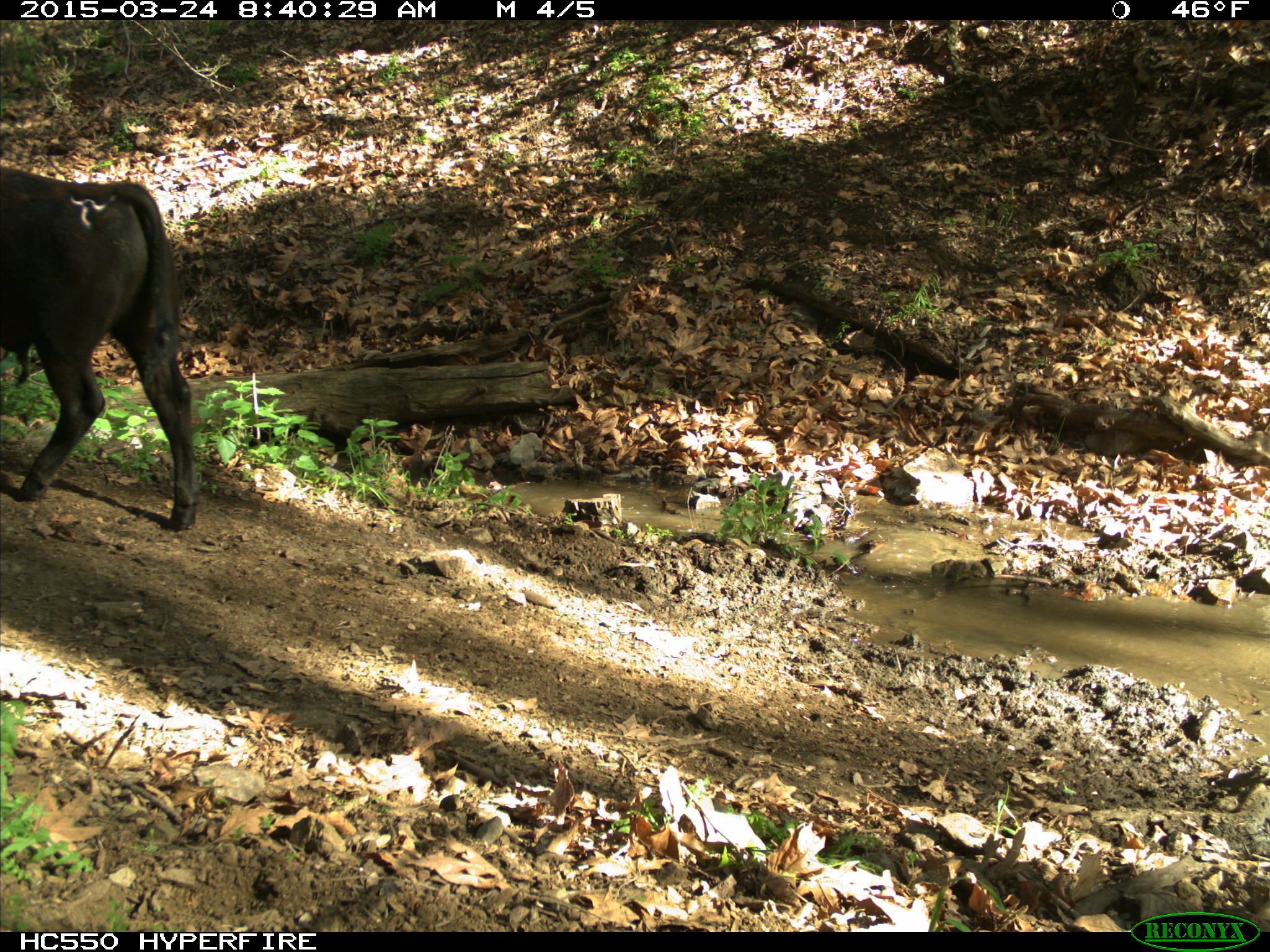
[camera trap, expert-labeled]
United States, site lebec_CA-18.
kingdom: Animalia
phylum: Chordata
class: Mammalia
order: Artiodactyla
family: Bovidae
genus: Bos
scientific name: Bos taurus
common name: domestic cow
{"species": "Bos taurus (domestic cow)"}